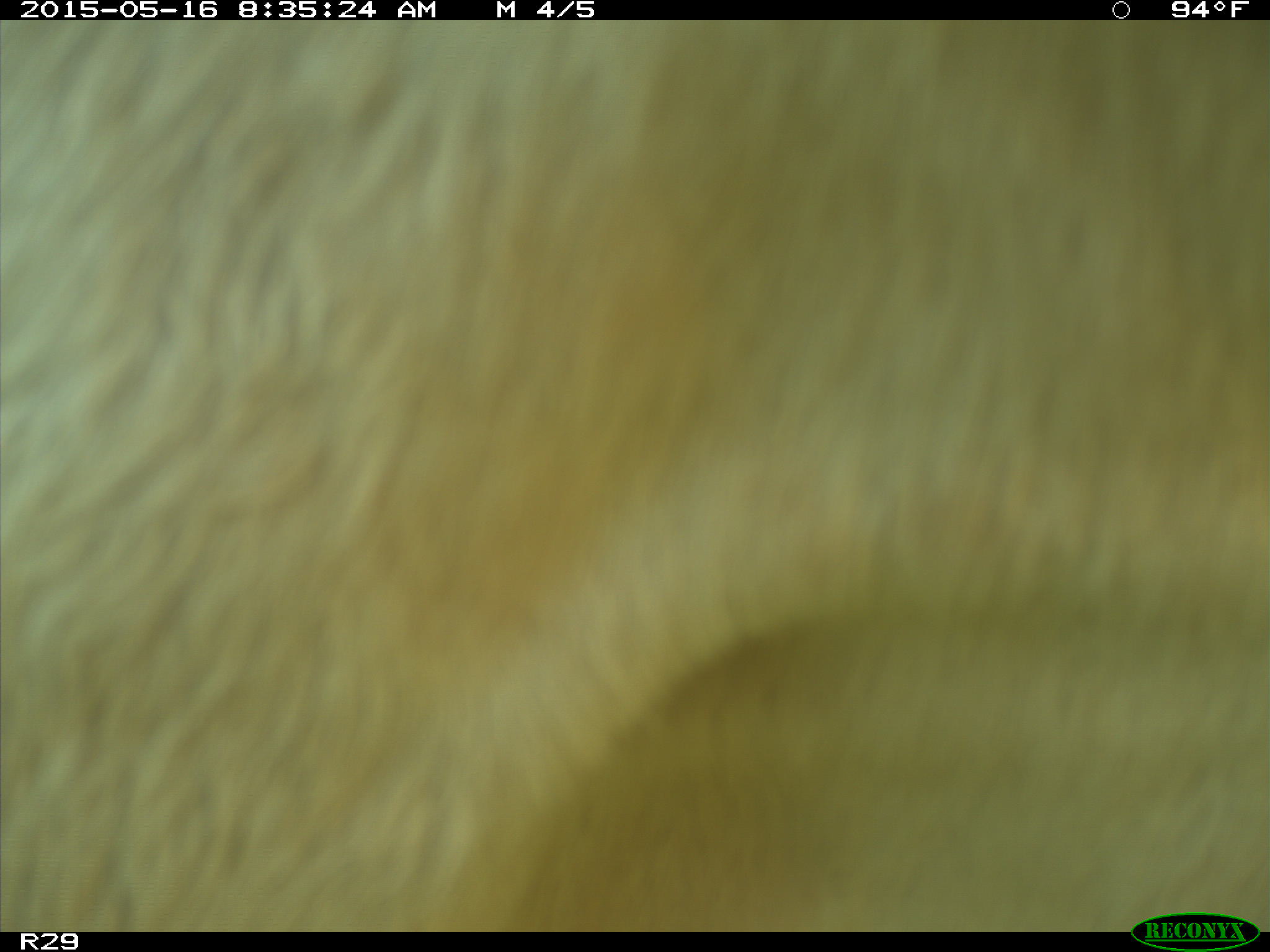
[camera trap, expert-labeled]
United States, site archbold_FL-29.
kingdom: Animalia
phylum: Chordata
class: Mammalia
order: Artiodactyla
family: Bovidae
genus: Bos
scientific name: Bos taurus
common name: domestic cow